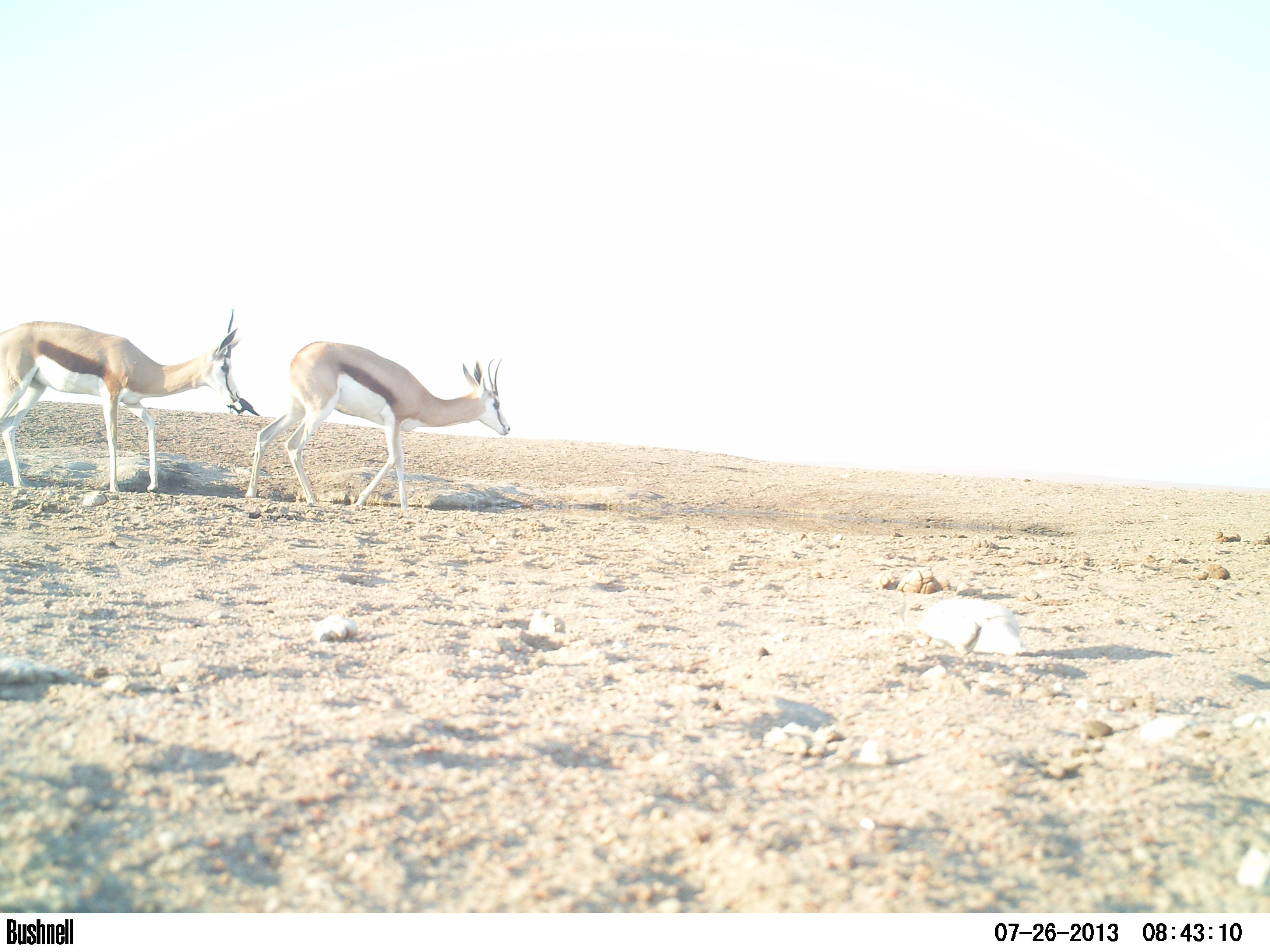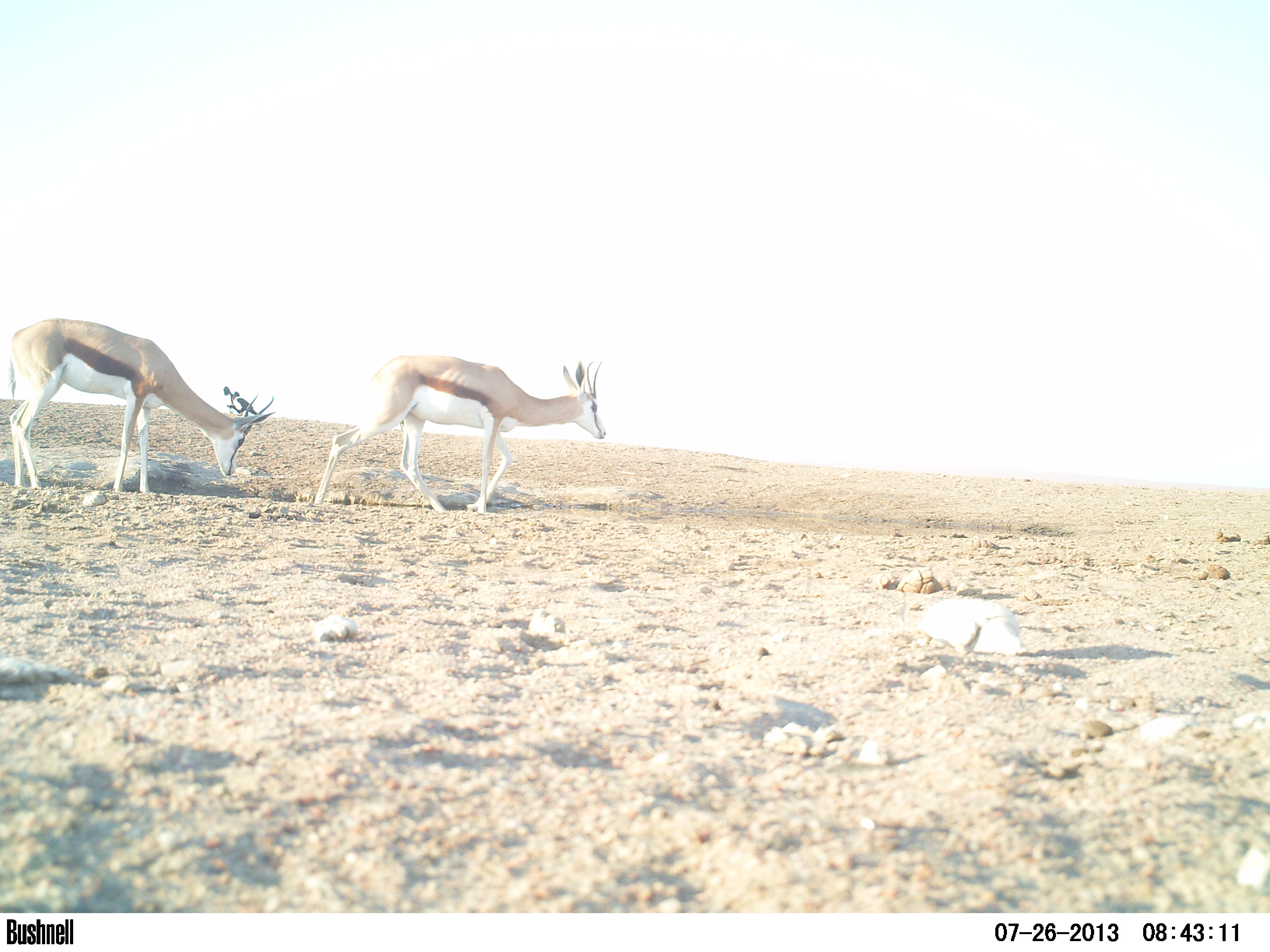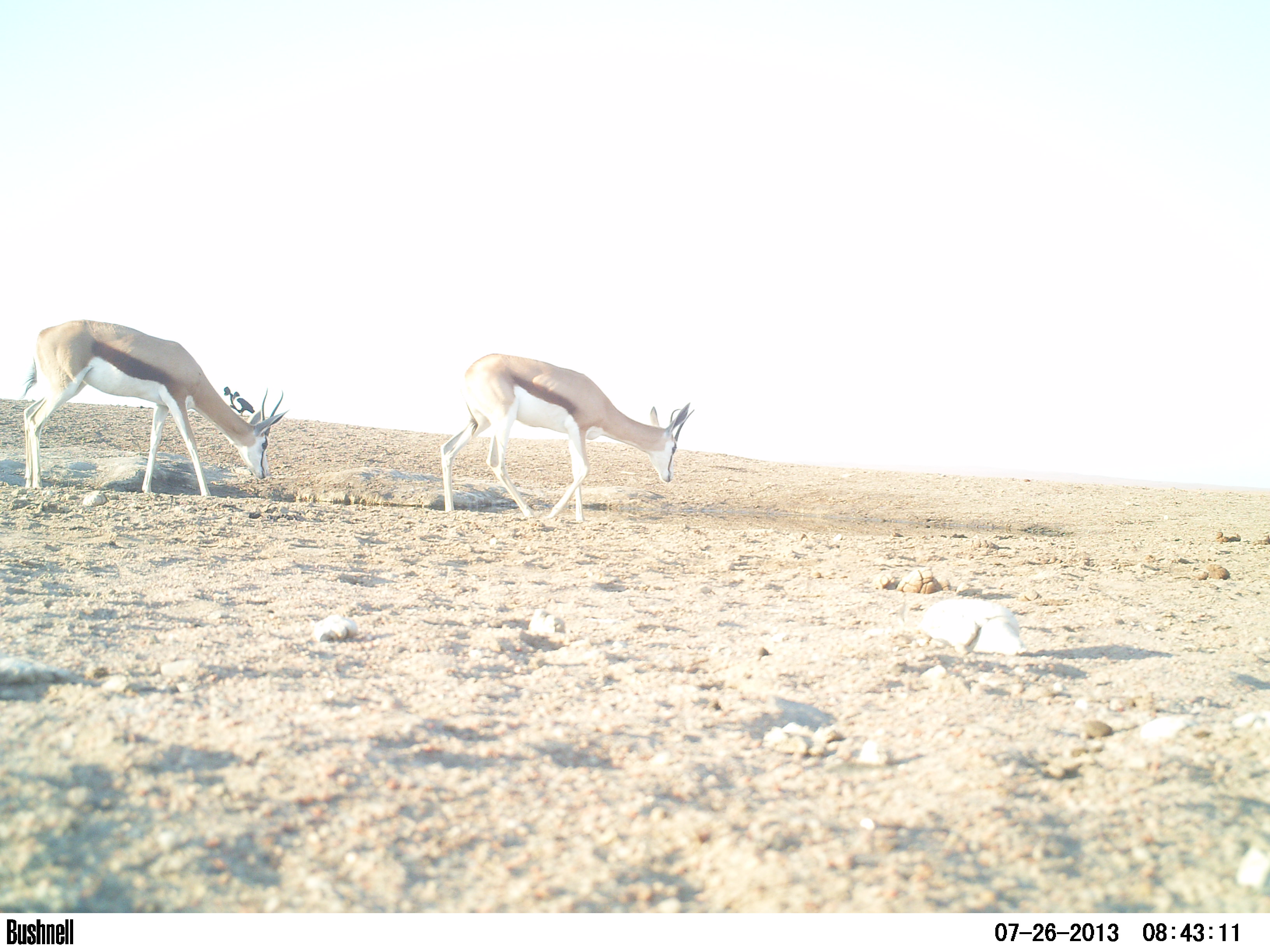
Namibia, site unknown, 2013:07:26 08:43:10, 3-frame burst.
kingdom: Animalia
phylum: Chordata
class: Mammalia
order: Artiodactyla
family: Bovidae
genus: Antidorcas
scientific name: Antidorcas marsupialis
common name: springbok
Antidorcas marsupialis (springbok).